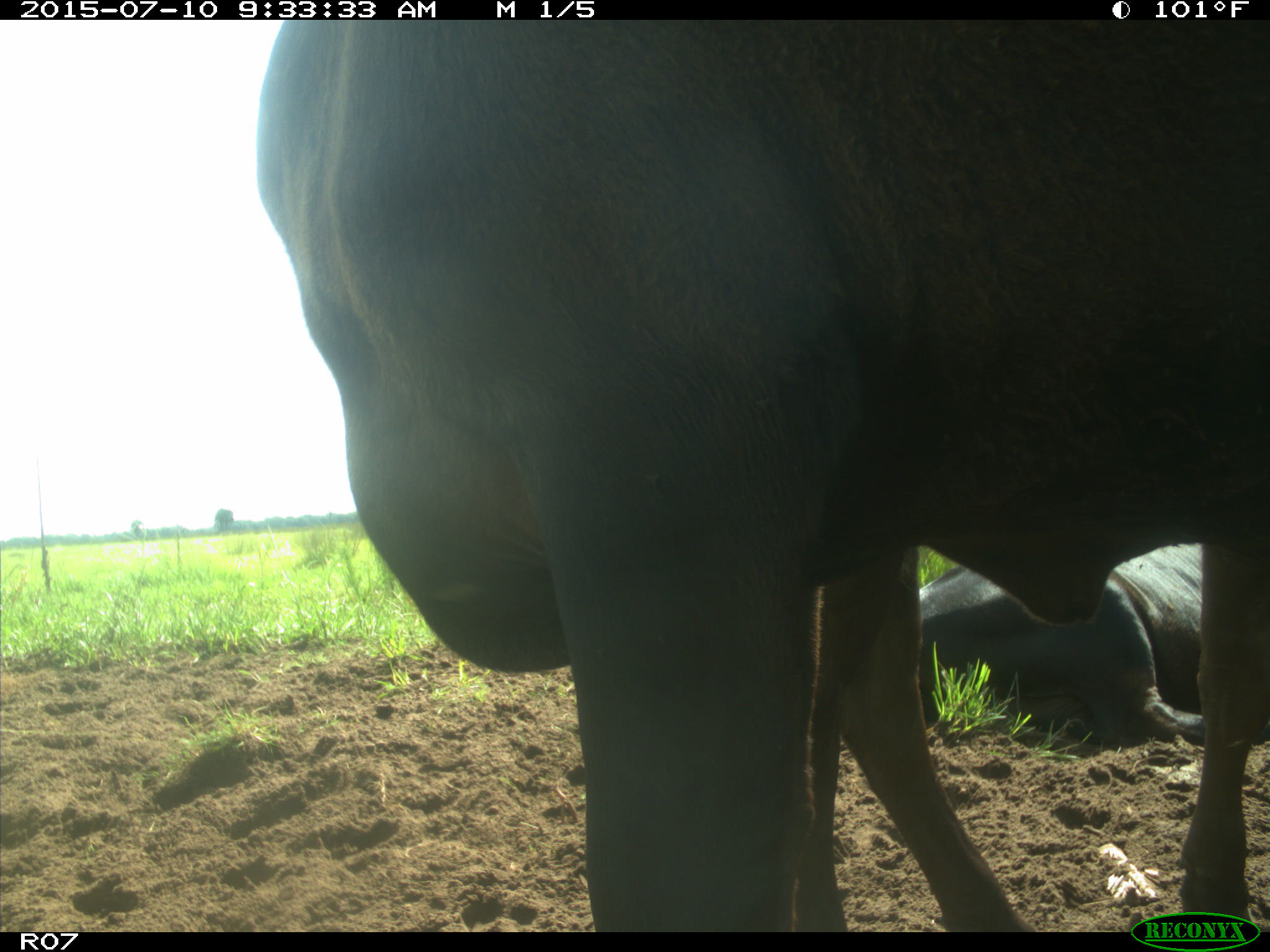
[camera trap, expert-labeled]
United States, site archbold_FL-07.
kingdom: Animalia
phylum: Chordata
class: Mammalia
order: Artiodactyla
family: Bovidae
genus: Bos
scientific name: Bos taurus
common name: domestic cow